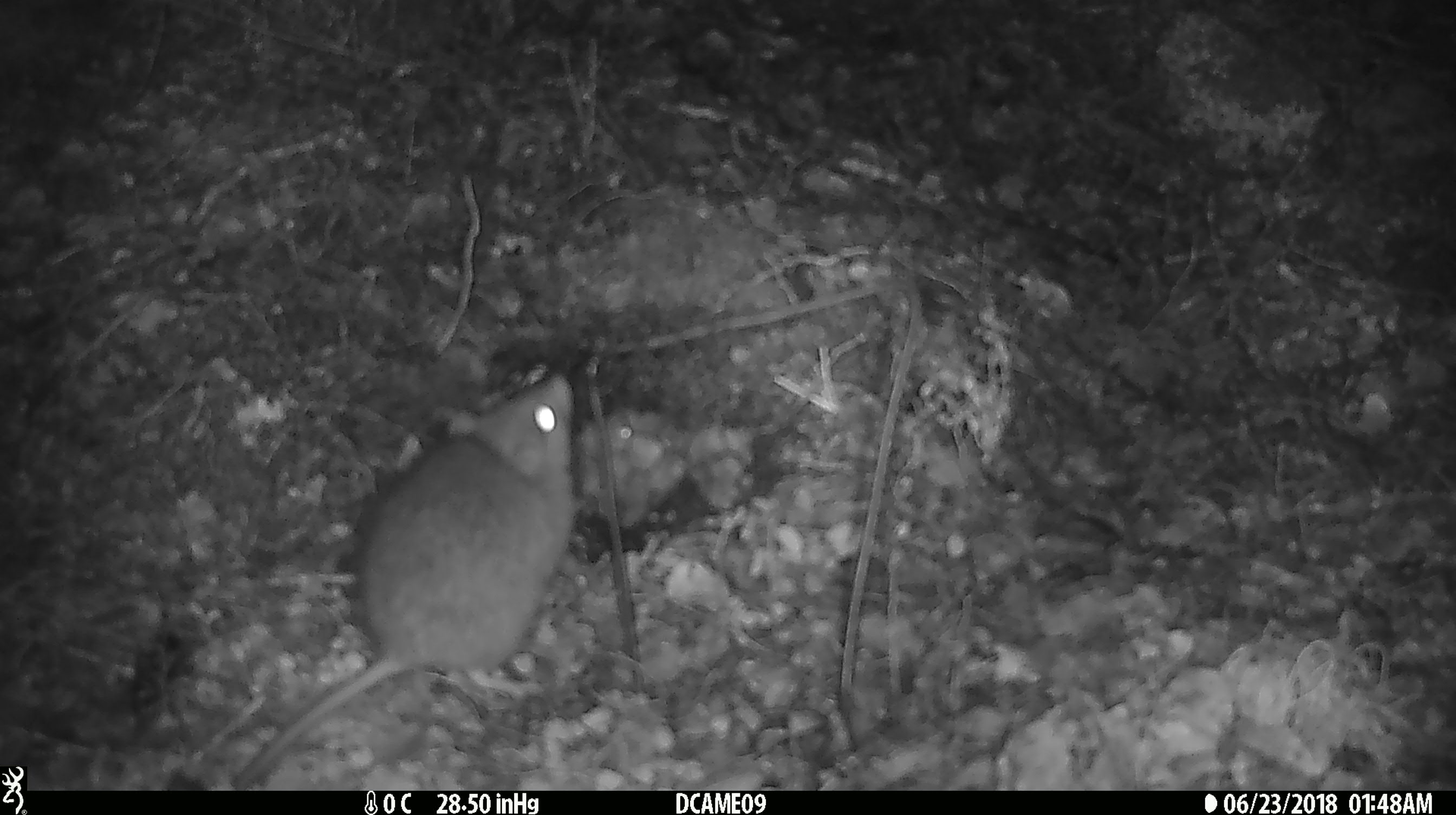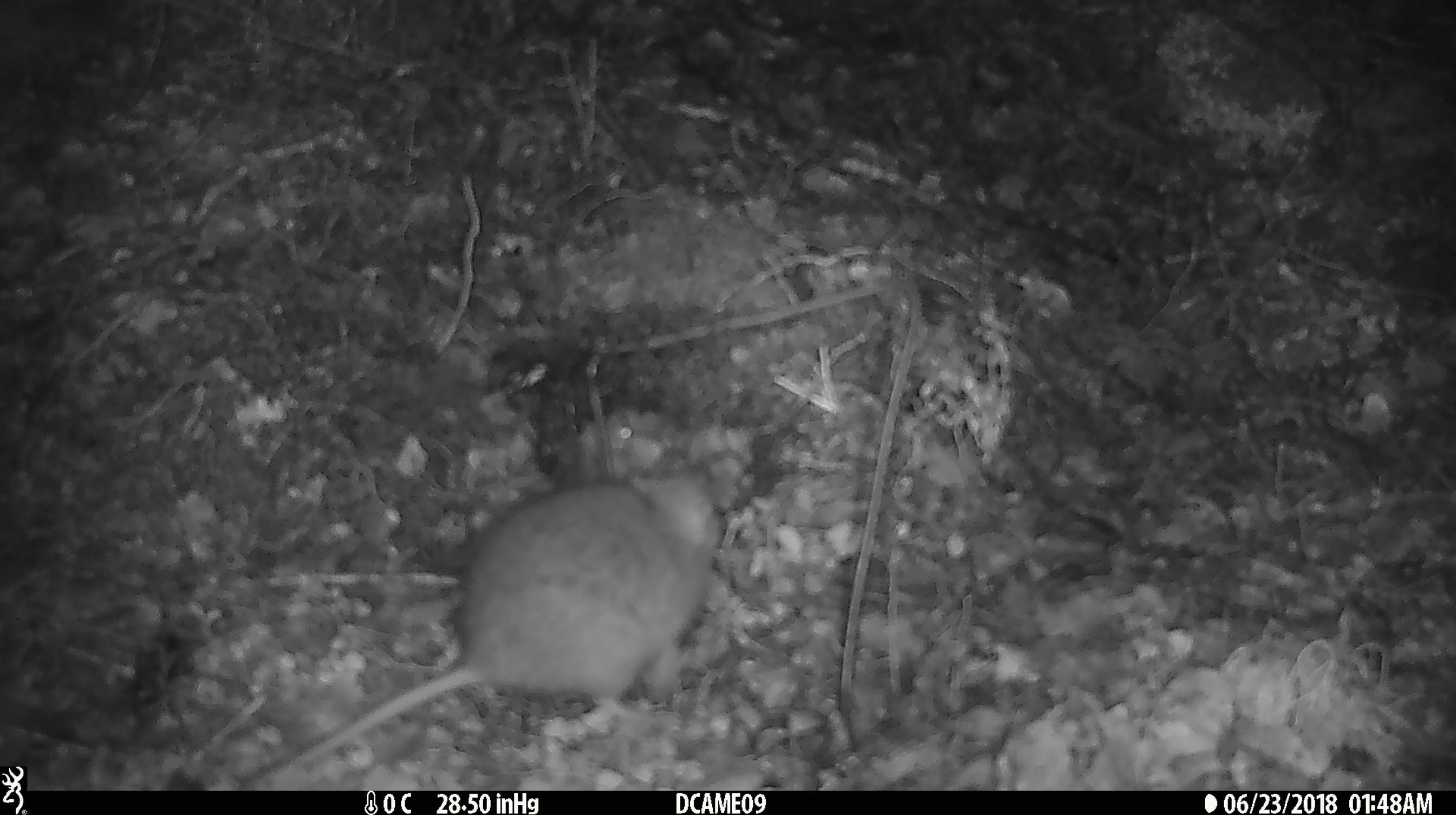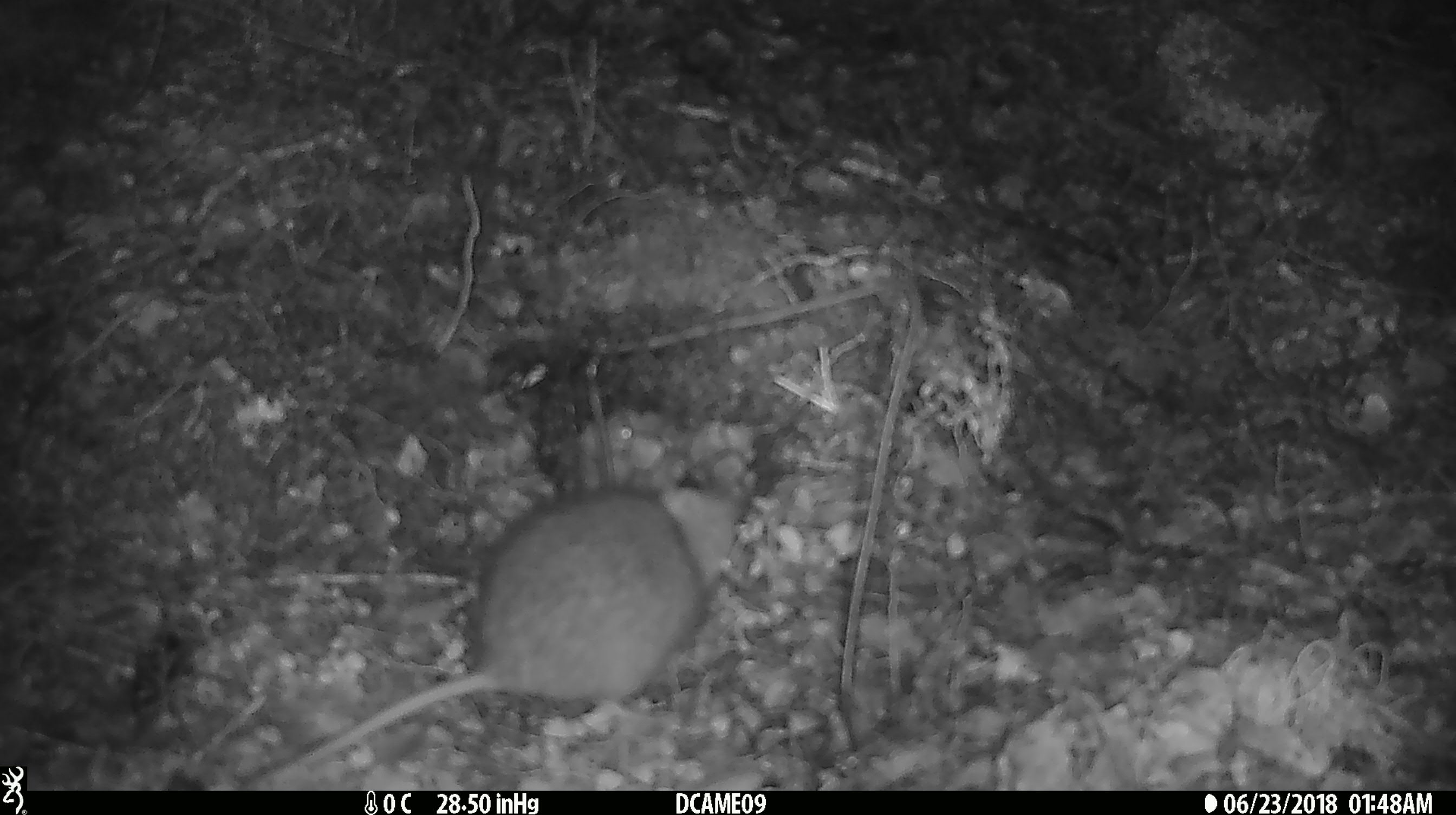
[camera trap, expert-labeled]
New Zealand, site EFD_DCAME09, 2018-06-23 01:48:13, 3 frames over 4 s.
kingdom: Animalia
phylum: Chordata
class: Mammalia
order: Rodentia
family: Muridae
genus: Rattus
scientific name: Rattus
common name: rat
Rat (Rattus).